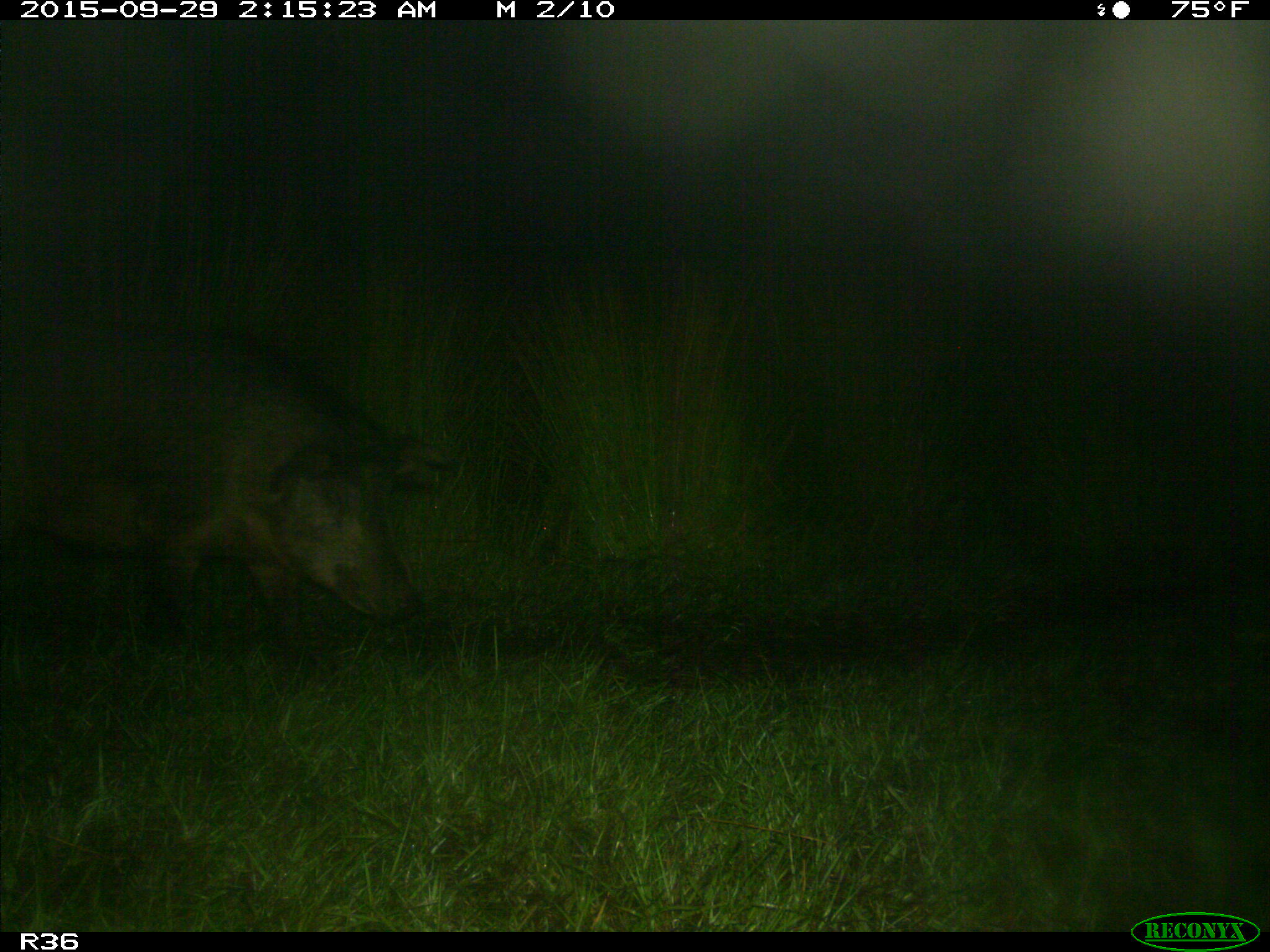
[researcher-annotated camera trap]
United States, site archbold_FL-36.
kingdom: Animalia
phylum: Chordata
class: Mammalia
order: Artiodactyla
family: Suidae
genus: Sus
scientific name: Sus scrofa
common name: wild boar